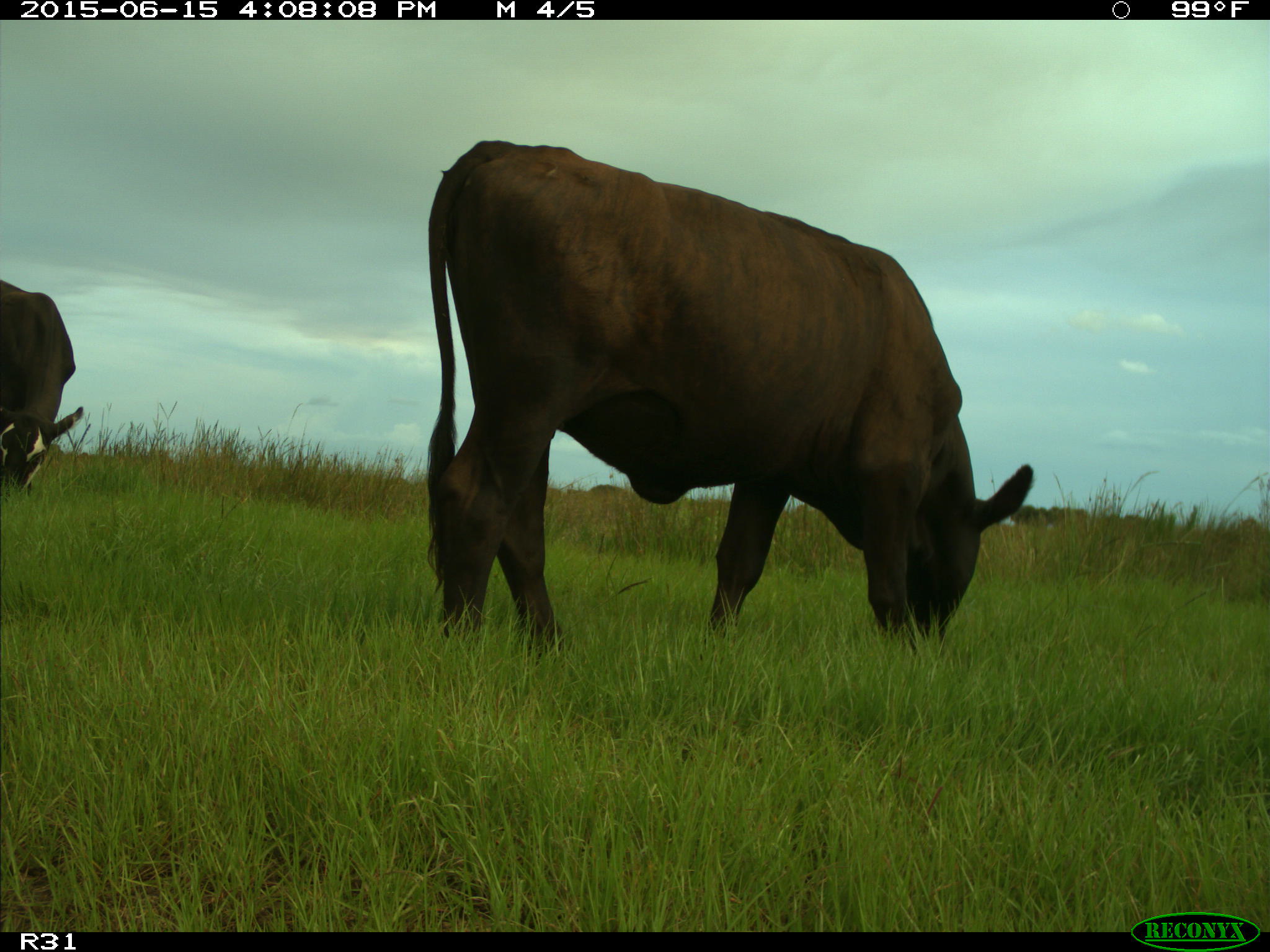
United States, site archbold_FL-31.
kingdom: Animalia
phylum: Chordata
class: Mammalia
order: Artiodactyla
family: Bovidae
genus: Bos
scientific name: Bos taurus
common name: domestic cow